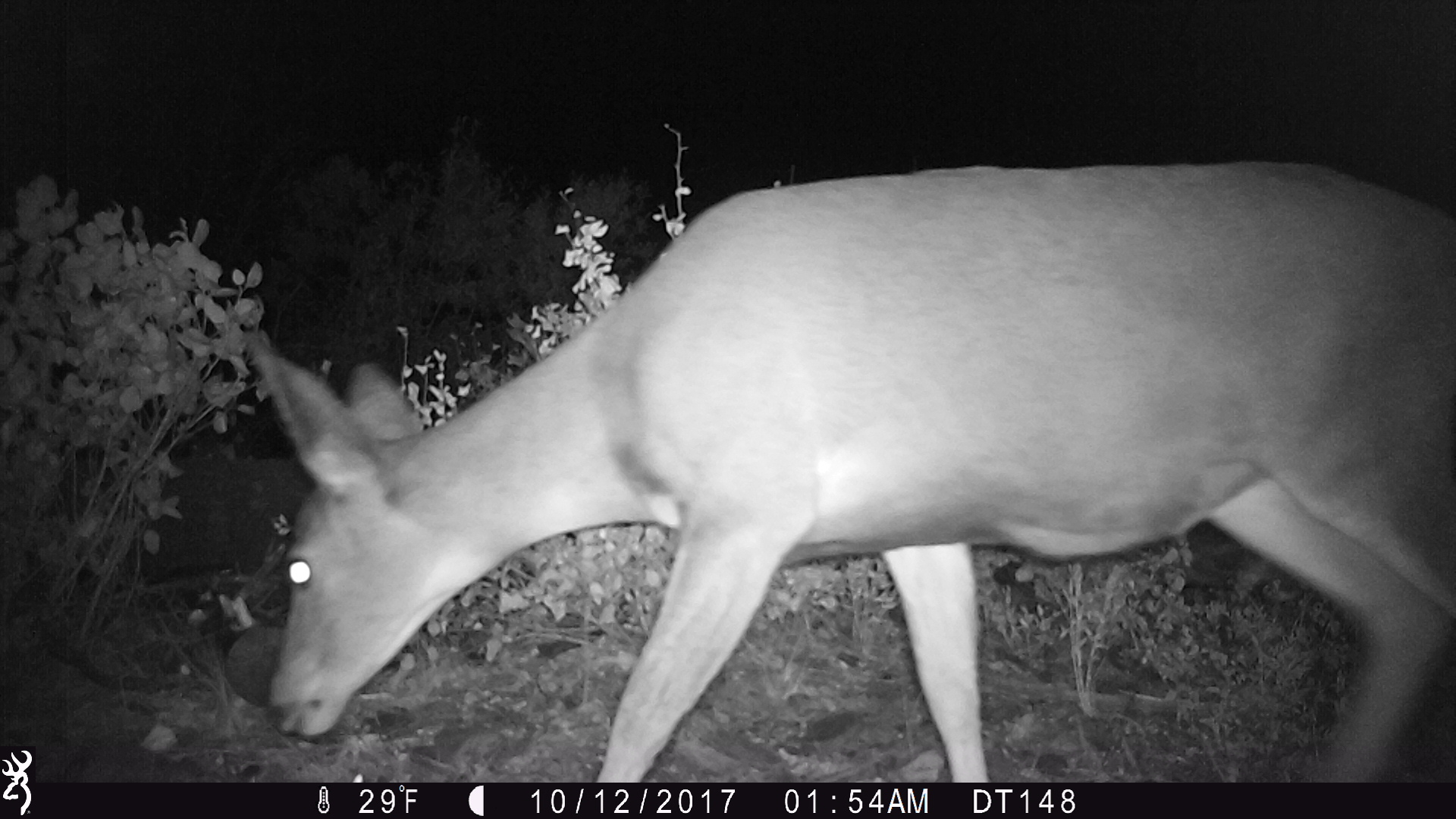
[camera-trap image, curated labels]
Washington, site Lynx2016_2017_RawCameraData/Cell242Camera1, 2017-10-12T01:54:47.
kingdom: Animalia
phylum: Chordata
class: Mammalia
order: Artiodactyla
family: Cervidae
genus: Odocoileus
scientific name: Odocoileus hemionus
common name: mule deer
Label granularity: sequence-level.